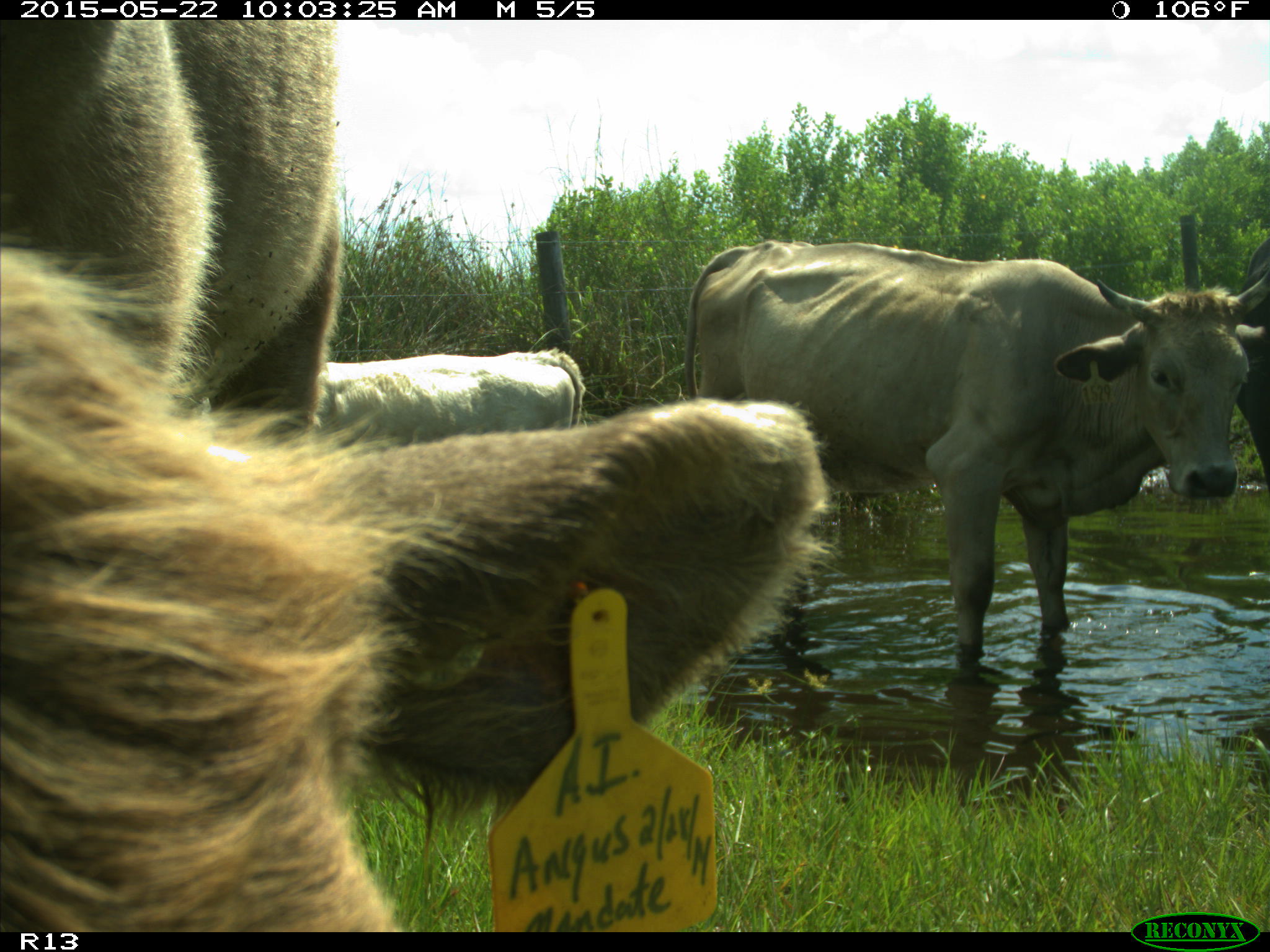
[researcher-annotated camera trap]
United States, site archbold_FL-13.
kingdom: Animalia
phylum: Chordata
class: Mammalia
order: Artiodactyla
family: Bovidae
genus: Bos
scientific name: Bos taurus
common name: domestic cow